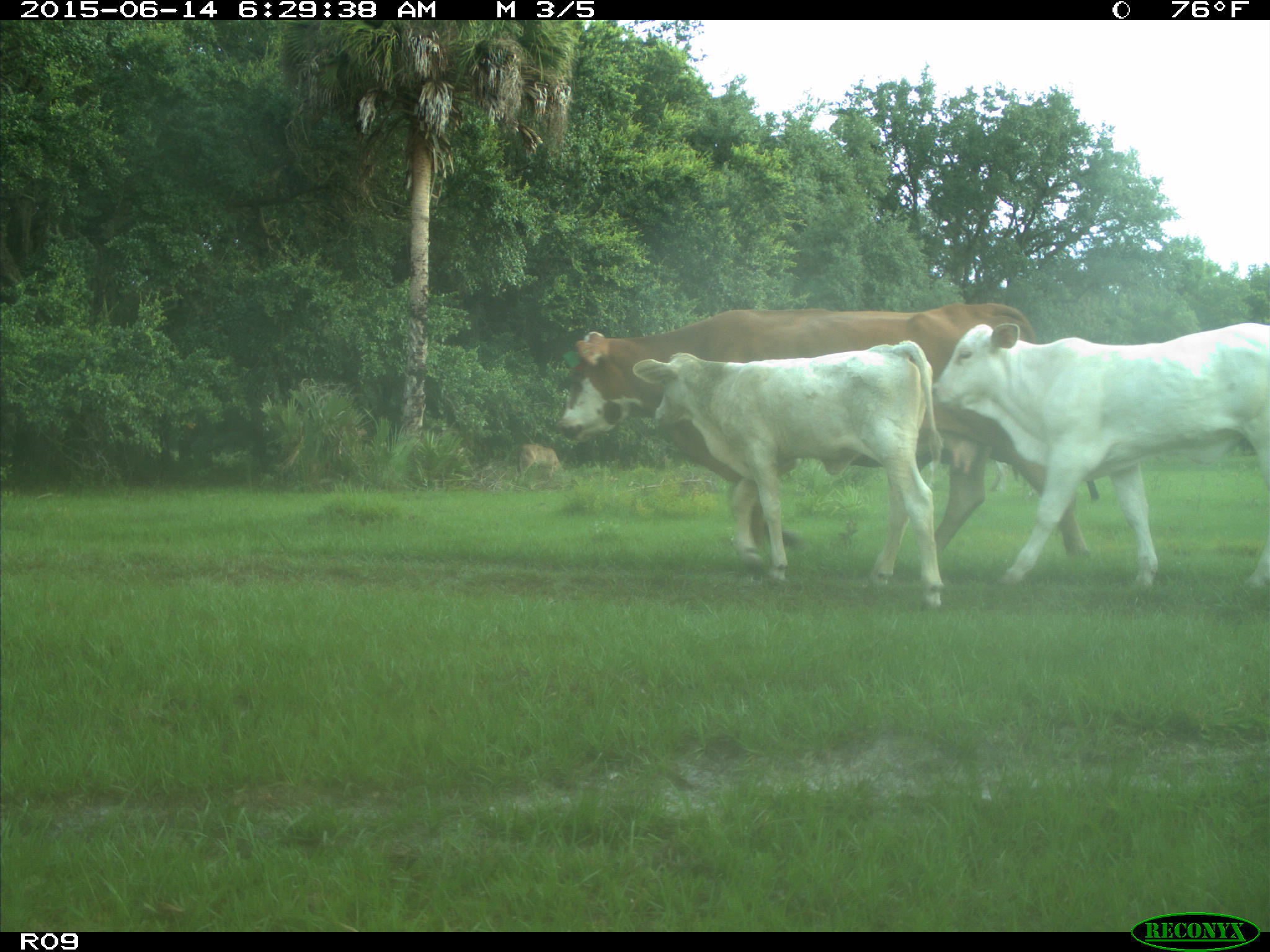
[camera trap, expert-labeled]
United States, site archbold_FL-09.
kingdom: Animalia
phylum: Chordata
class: Mammalia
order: Artiodactyla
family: Bovidae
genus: Bos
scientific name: Bos taurus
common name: domestic cow